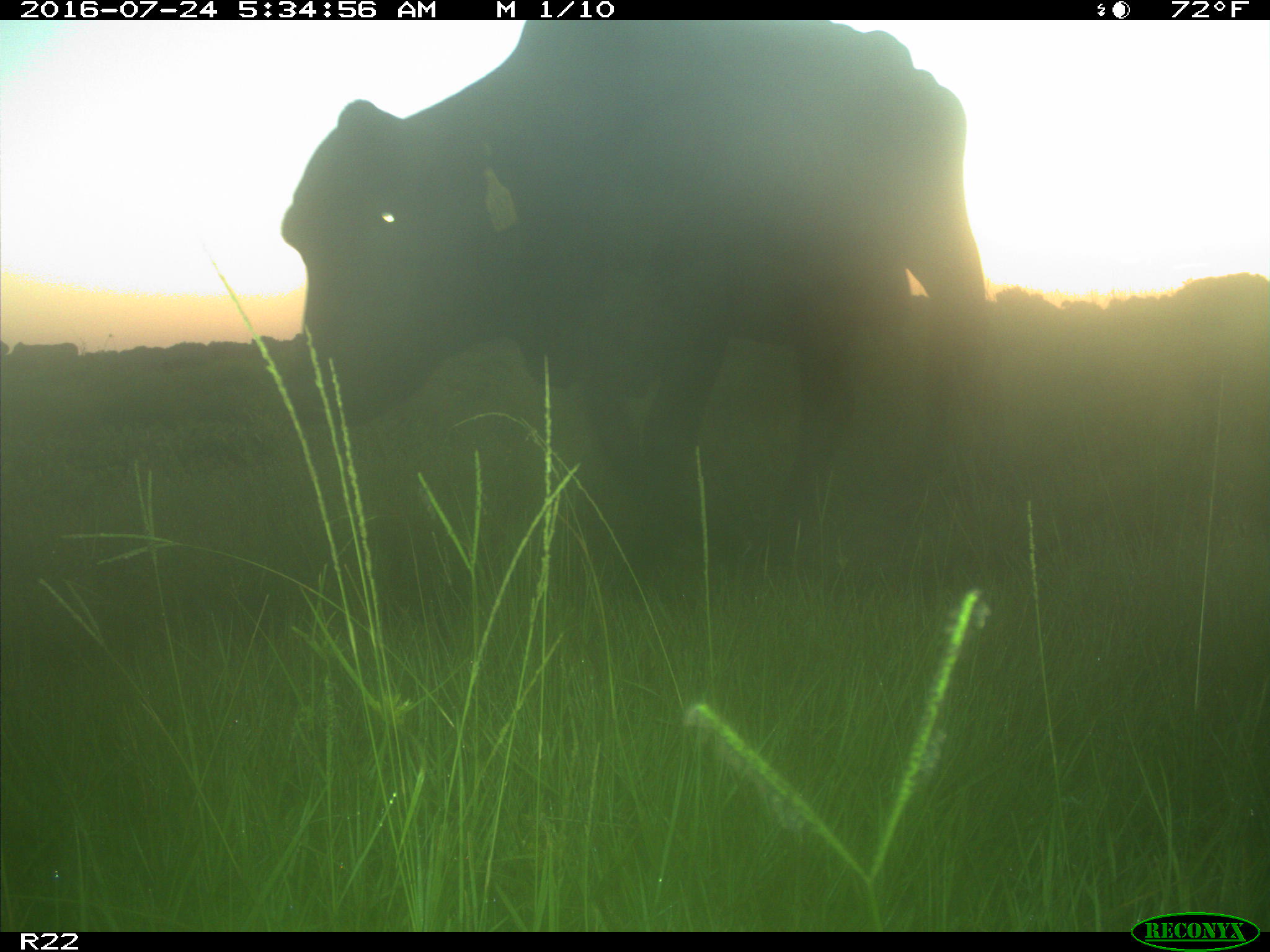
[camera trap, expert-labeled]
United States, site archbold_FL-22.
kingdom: Animalia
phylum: Chordata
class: Mammalia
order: Artiodactyla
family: Bovidae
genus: Bos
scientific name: Bos taurus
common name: domestic cow